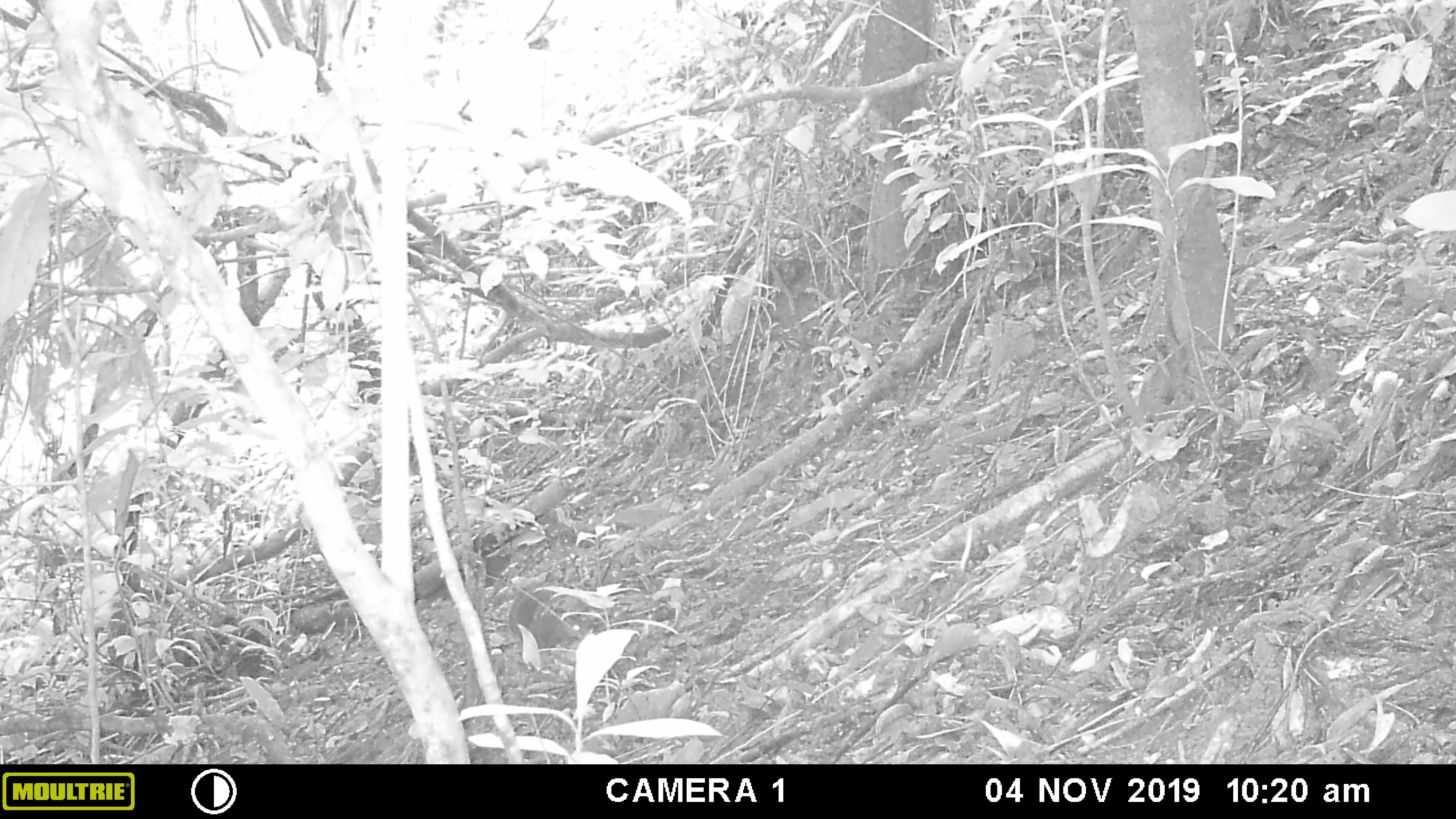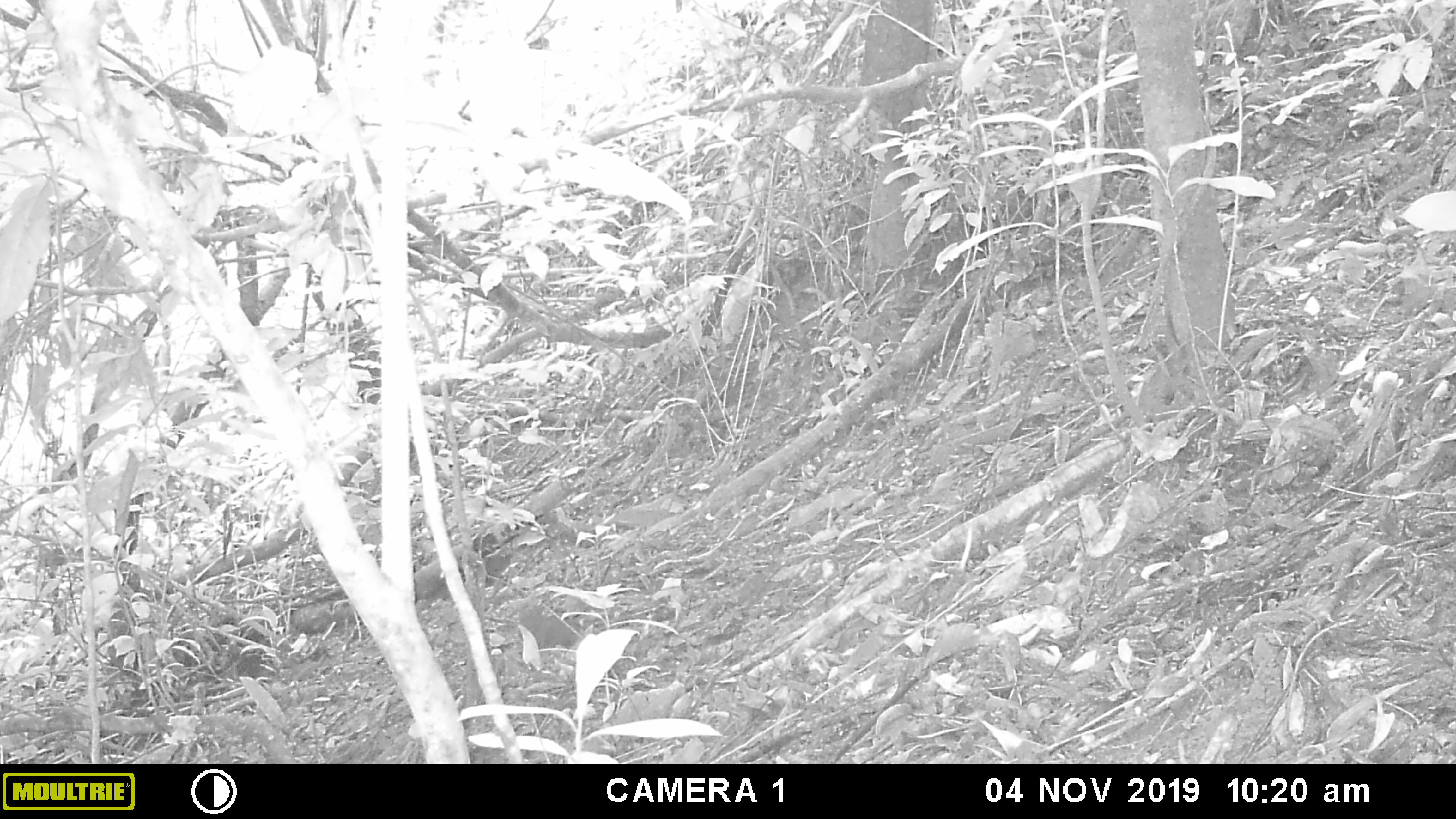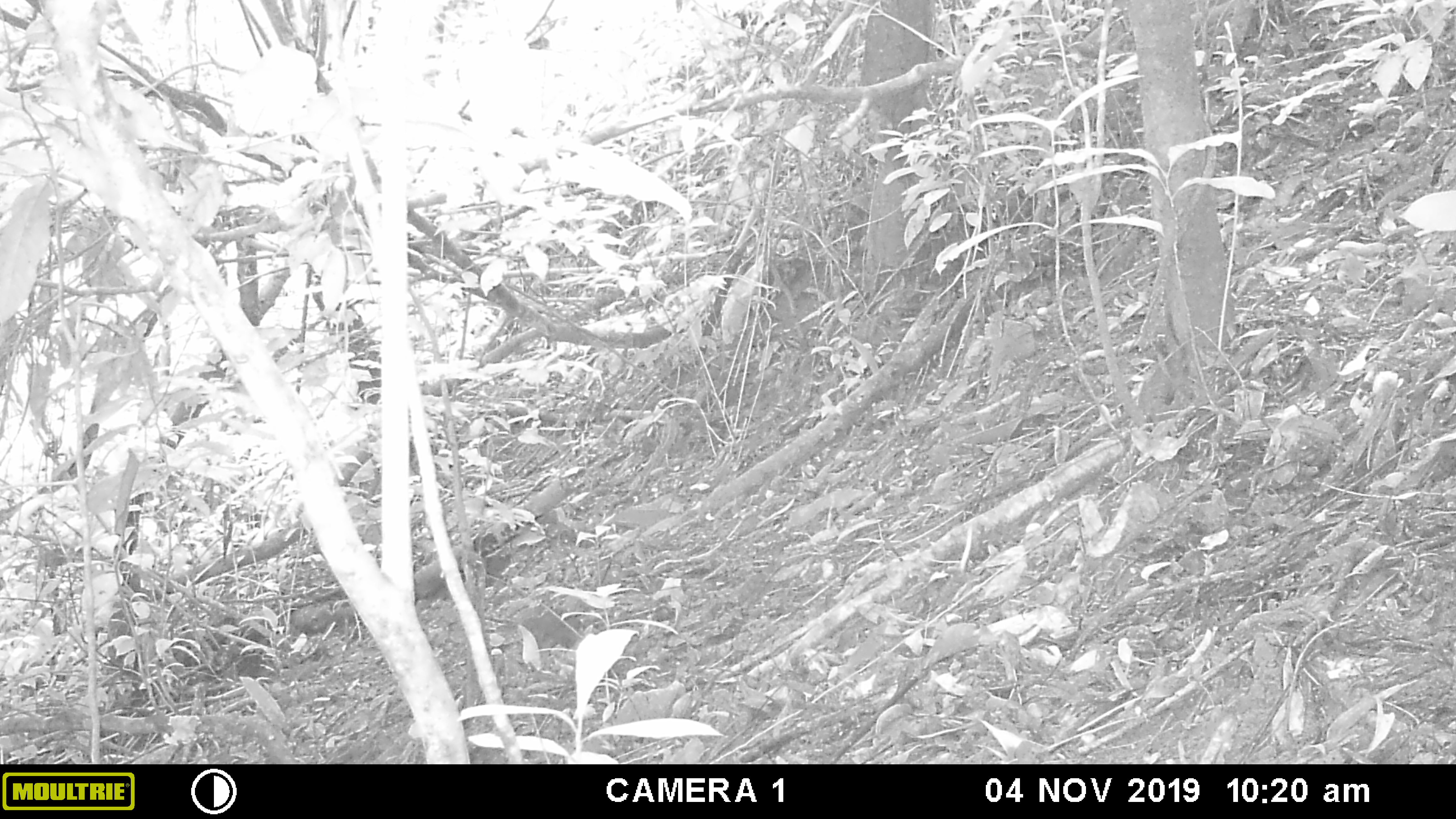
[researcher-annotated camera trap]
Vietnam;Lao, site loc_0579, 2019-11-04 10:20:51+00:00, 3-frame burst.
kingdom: Animalia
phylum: Chordata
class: Mammalia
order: Rodentia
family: Sciuridae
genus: Dremomys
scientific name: Dremomys rufigenis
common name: red-cheeked squirrel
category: red cheeked squirrel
Red cheeked squirrel (red-cheeked squirrel) (Dremomys rufigenis). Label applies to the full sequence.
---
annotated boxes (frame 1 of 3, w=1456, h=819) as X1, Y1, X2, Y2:
red cheeked squirrel: 508, 584, 598, 648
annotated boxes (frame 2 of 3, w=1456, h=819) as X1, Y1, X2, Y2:
red cheeked squirrel: 517, 601, 585, 649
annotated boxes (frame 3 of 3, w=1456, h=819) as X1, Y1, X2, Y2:
red cheeked squirrel: 522, 607, 585, 649